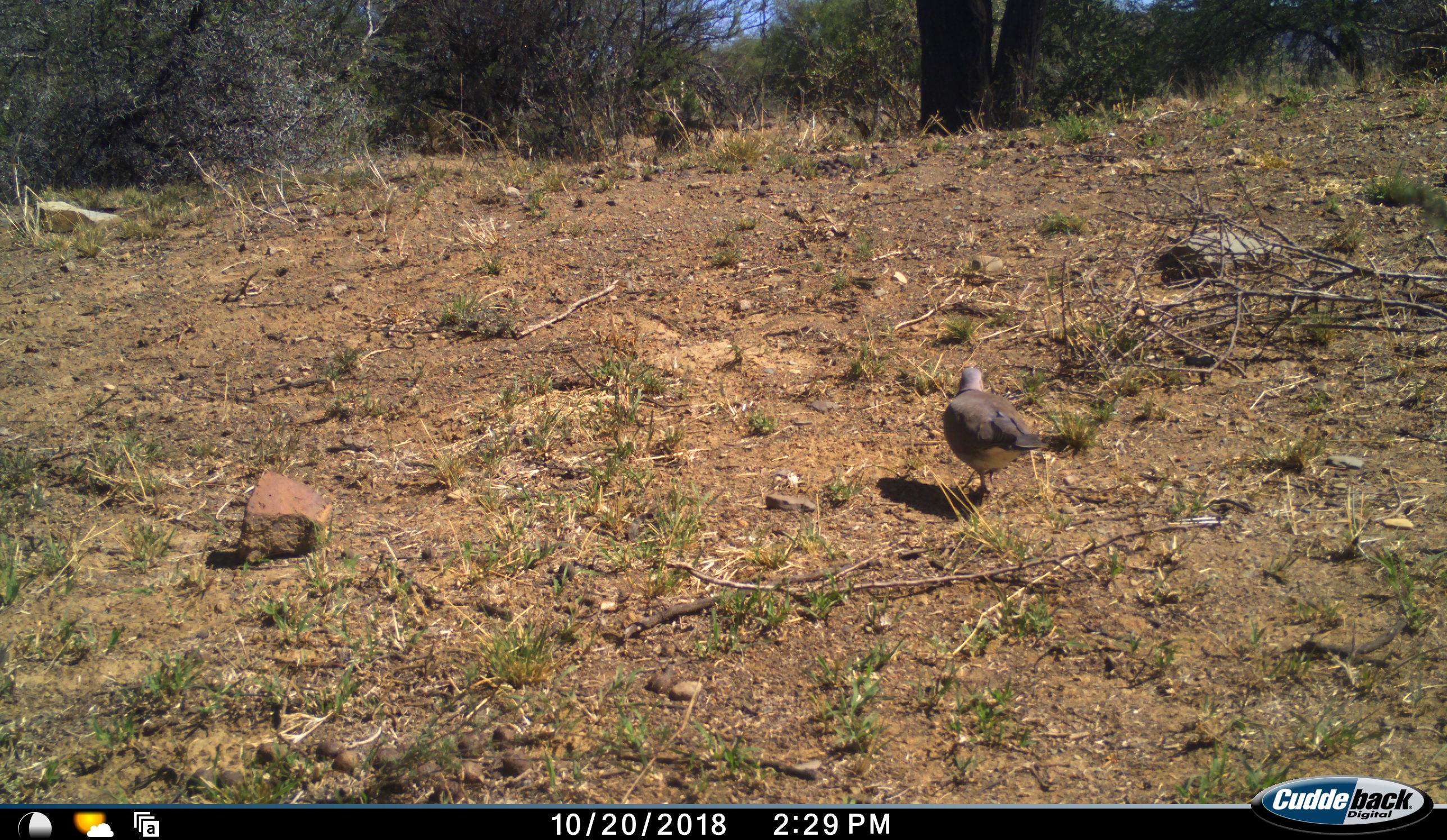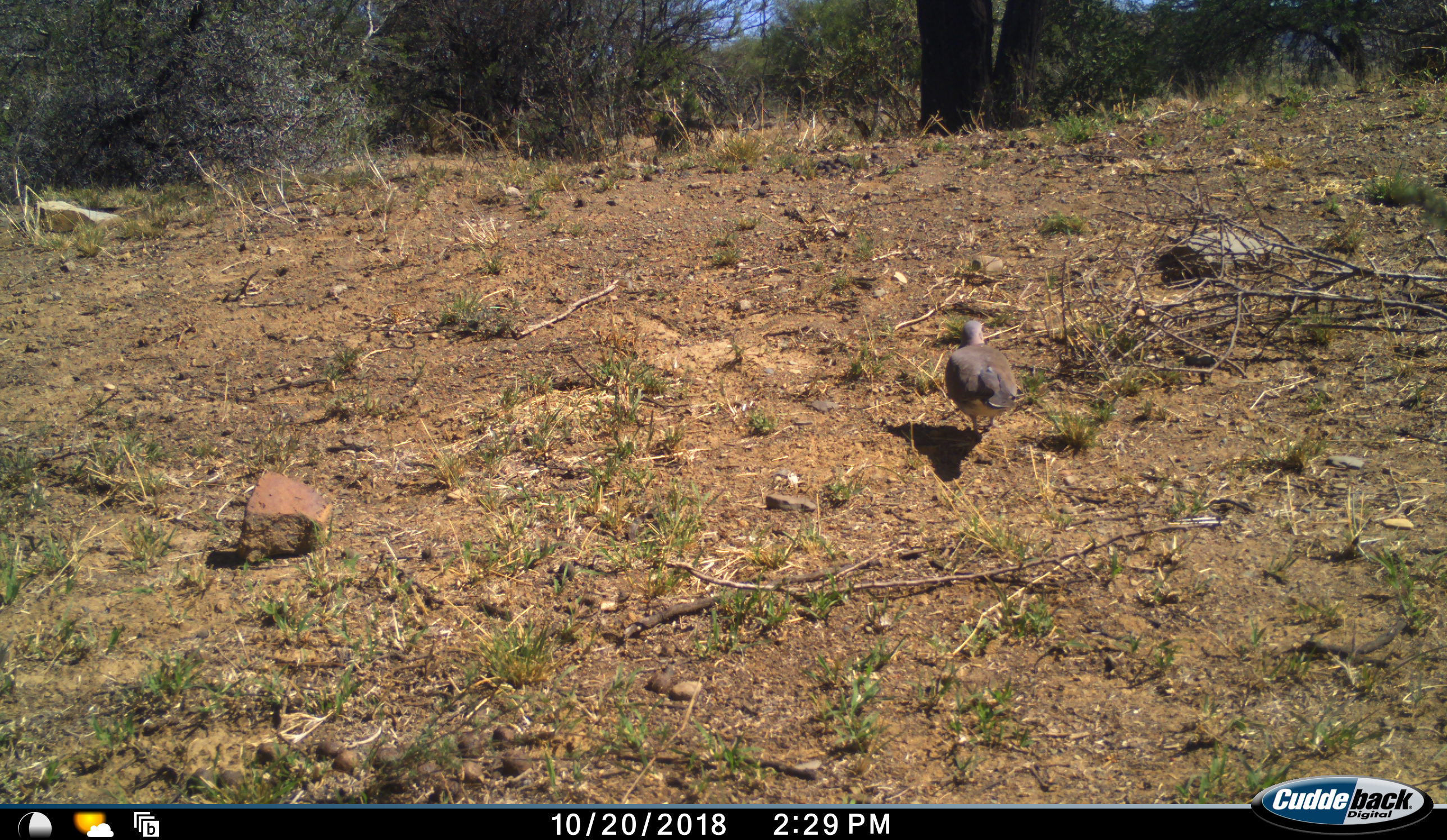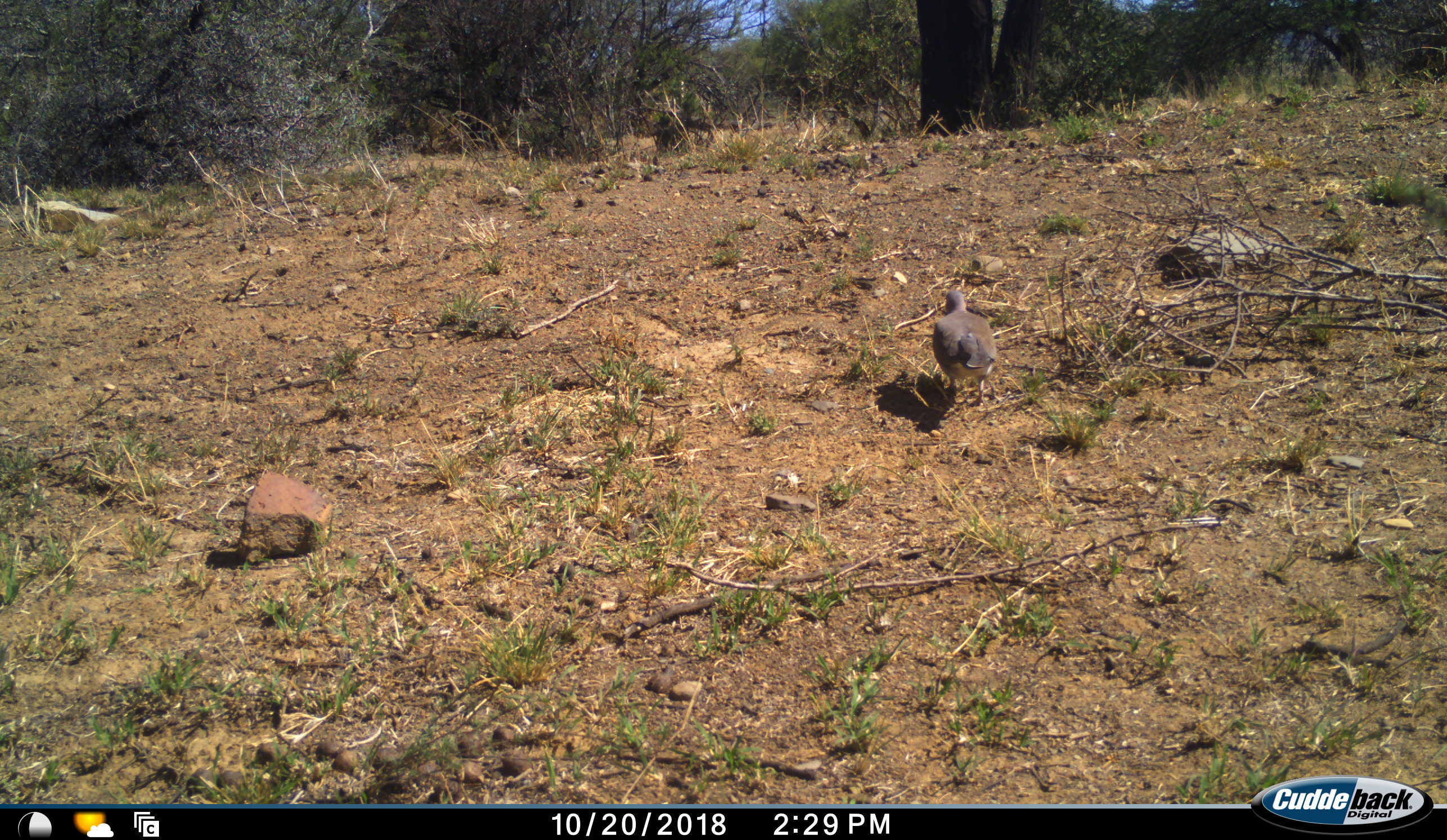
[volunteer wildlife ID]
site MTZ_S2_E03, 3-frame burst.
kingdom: Animalia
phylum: Chordata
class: Aves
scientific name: Aves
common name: bird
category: birdother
Birdother (bird) (Aves), count 1. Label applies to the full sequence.